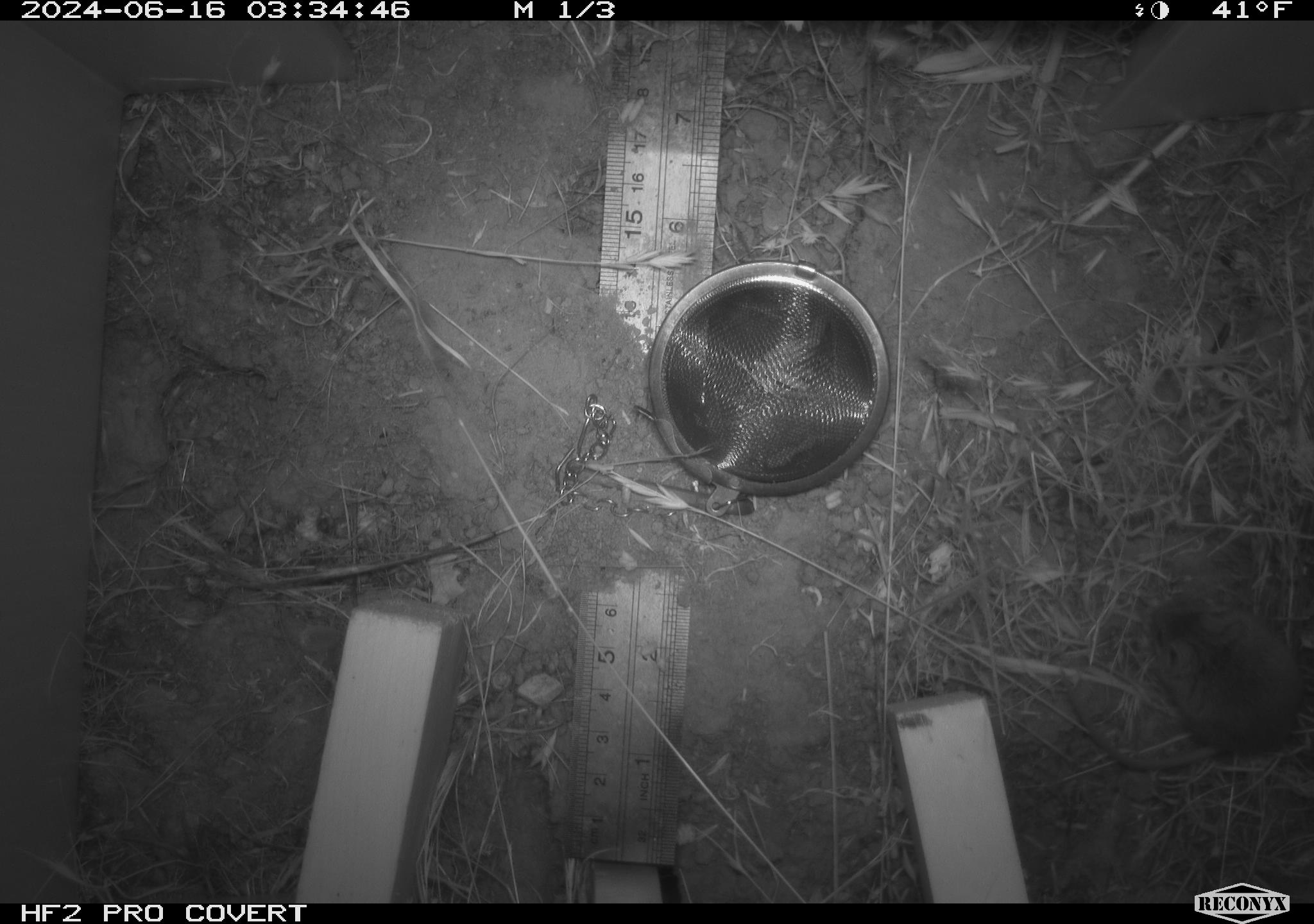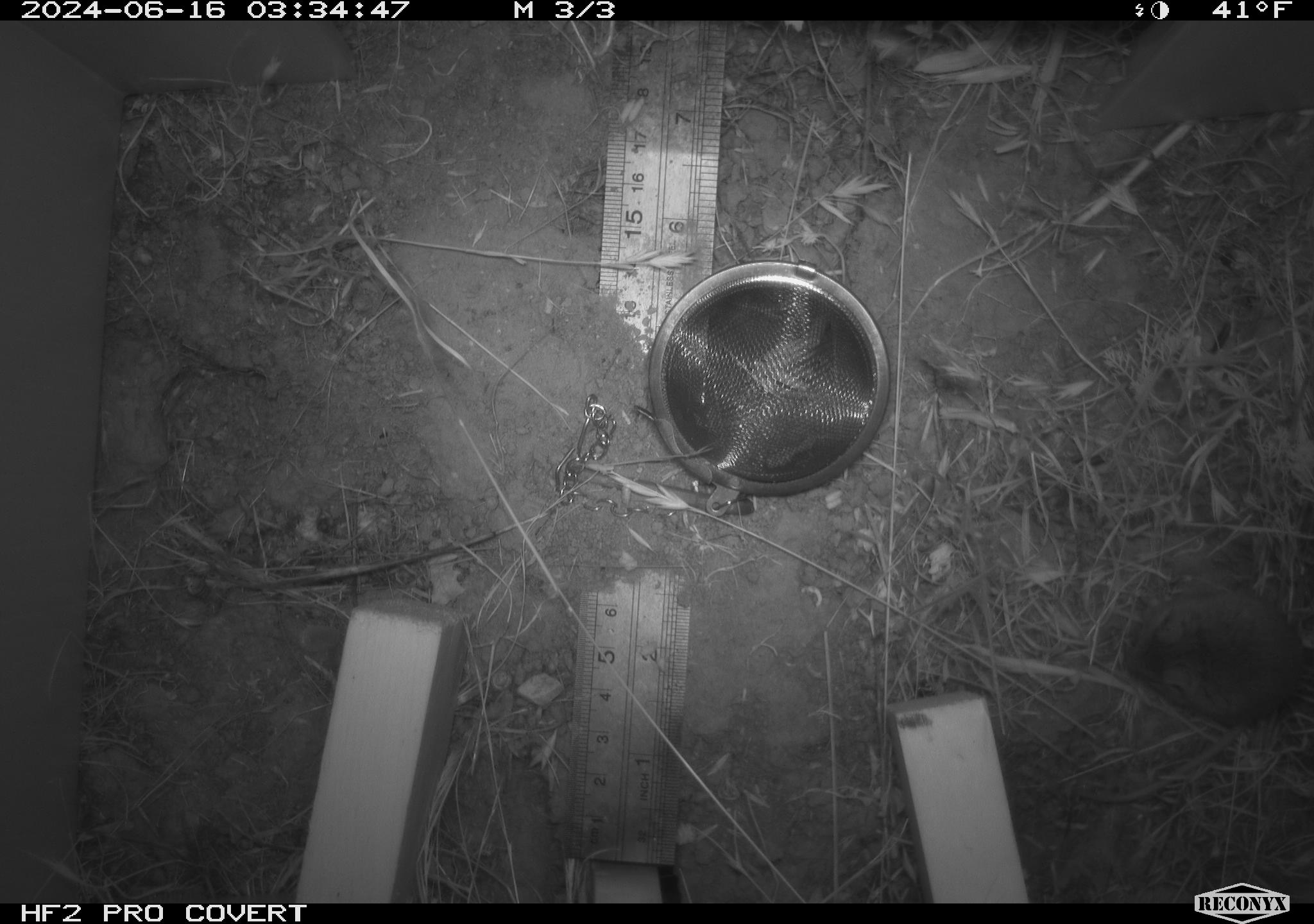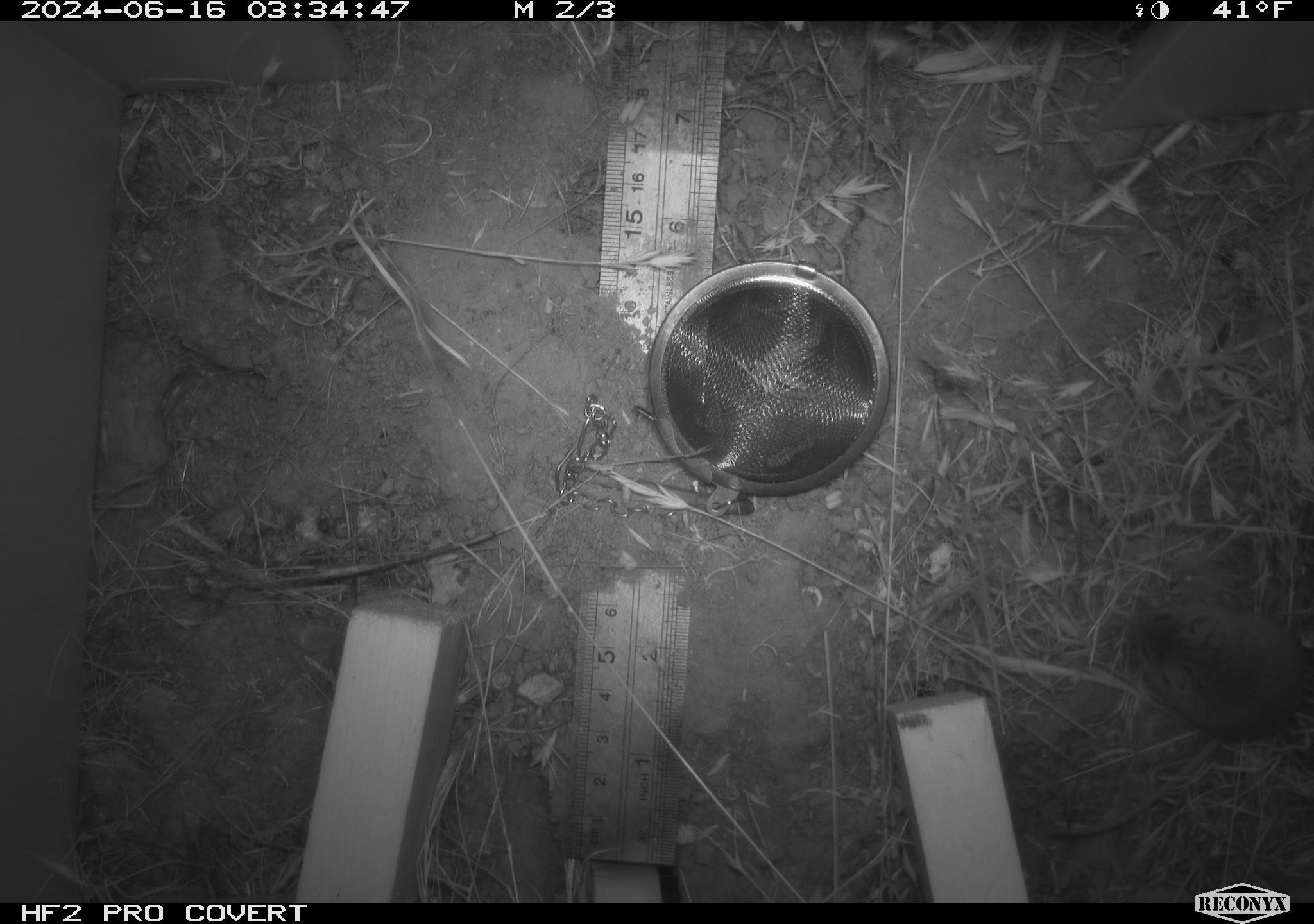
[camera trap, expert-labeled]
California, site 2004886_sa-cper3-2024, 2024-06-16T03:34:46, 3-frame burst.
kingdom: Animalia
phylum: Chordata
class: Mammalia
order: Rodentia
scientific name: Rodentia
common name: rodent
Rodent (Rodentia).